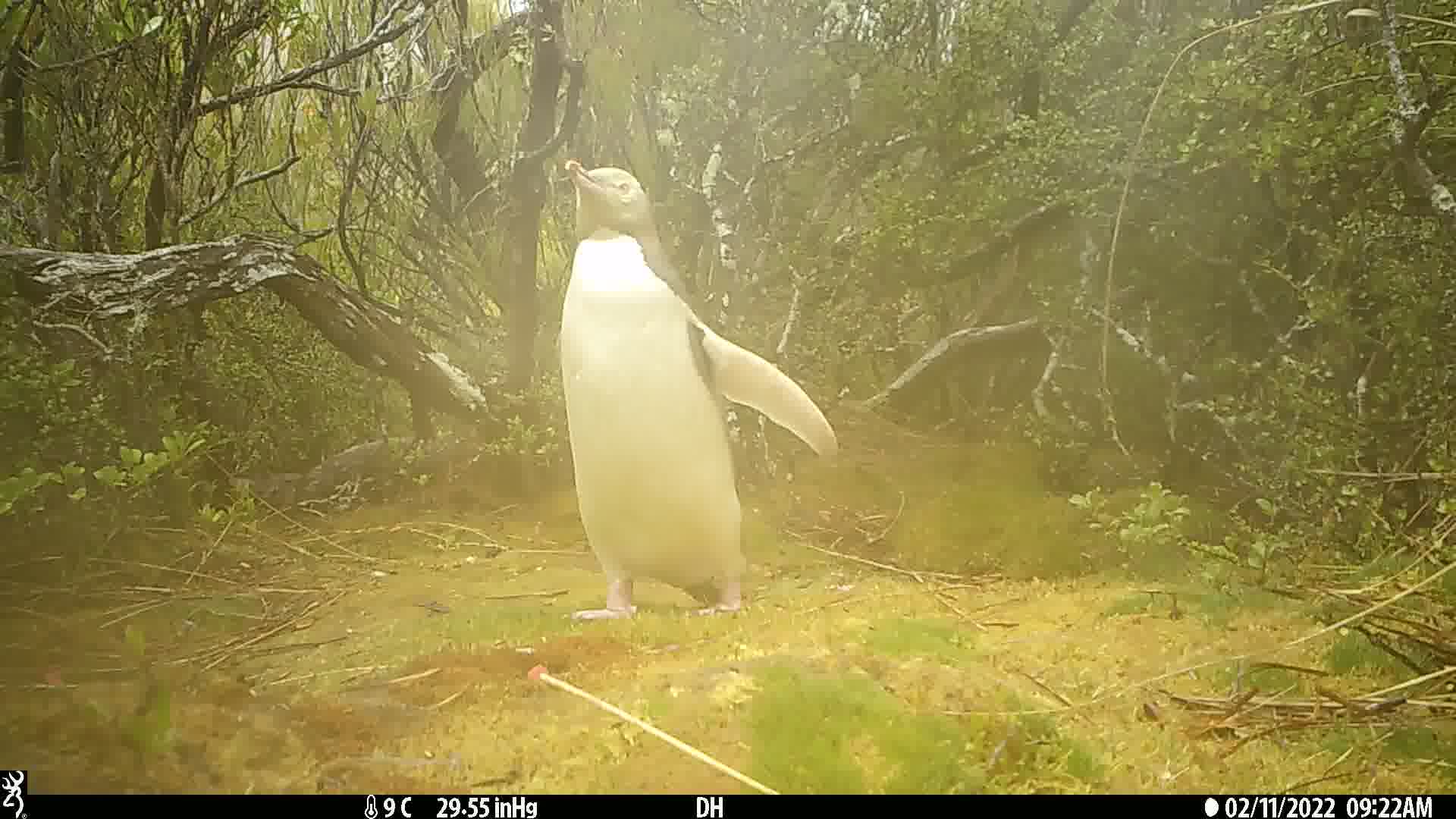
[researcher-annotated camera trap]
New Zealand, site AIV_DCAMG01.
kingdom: Animalia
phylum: Chordata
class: Aves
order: Sphenisciformes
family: Spheniscidae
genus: Megadyptes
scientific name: Megadyptes antipodes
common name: yellow-eyed penguin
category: yellow eyed penguin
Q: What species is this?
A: Yellow eyed penguin (yellow-eyed penguin) (Megadyptes antipodes).